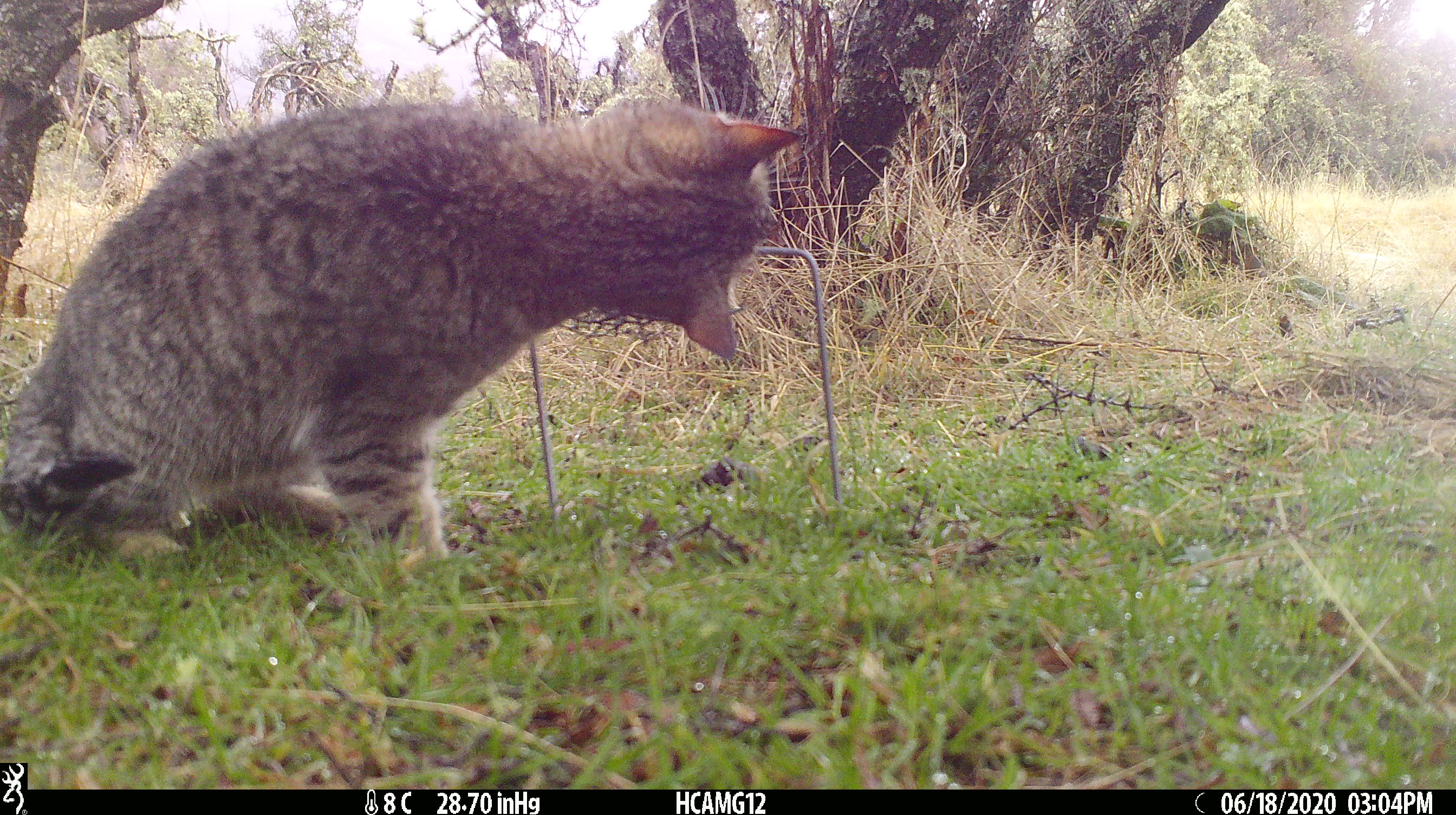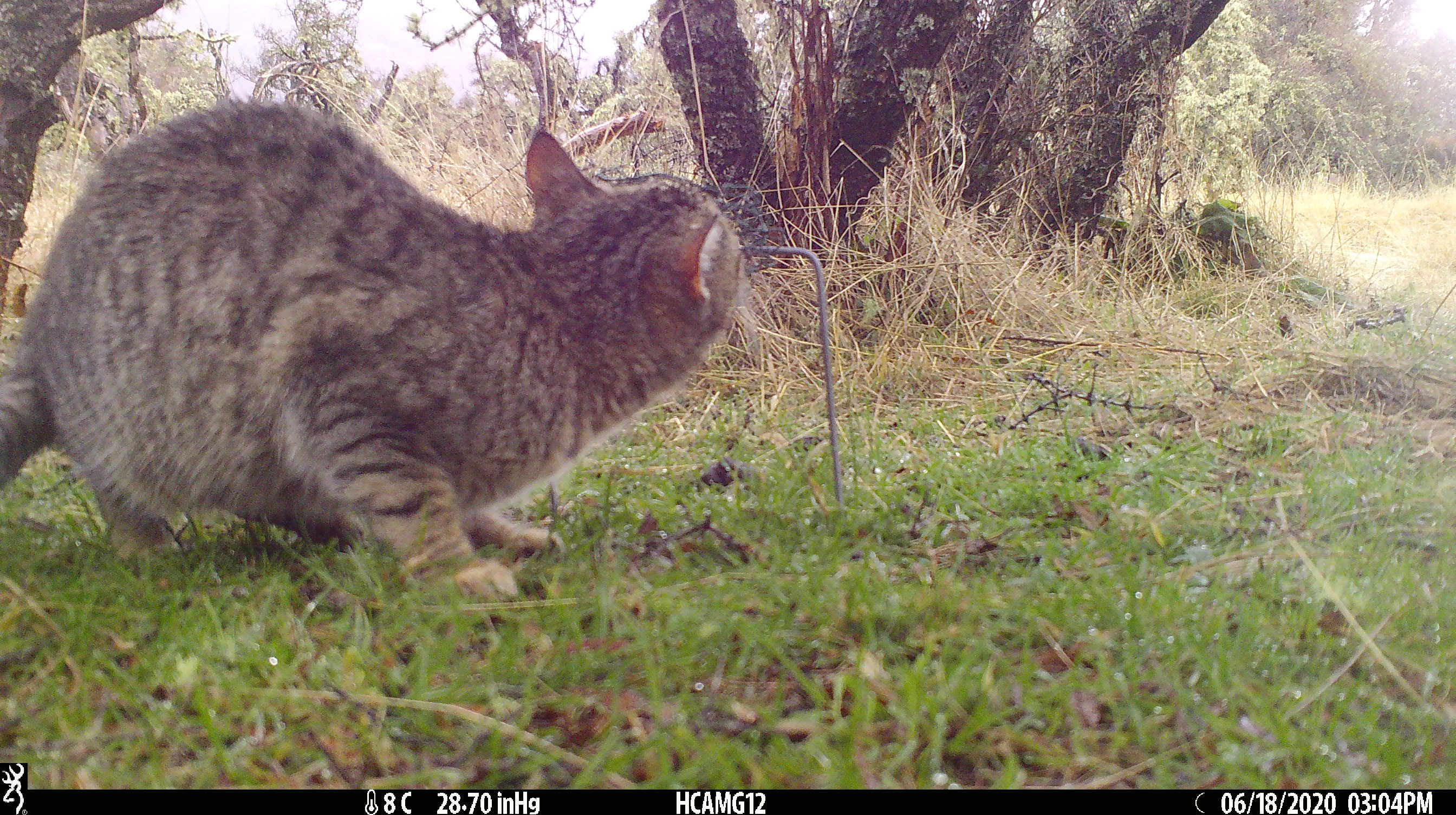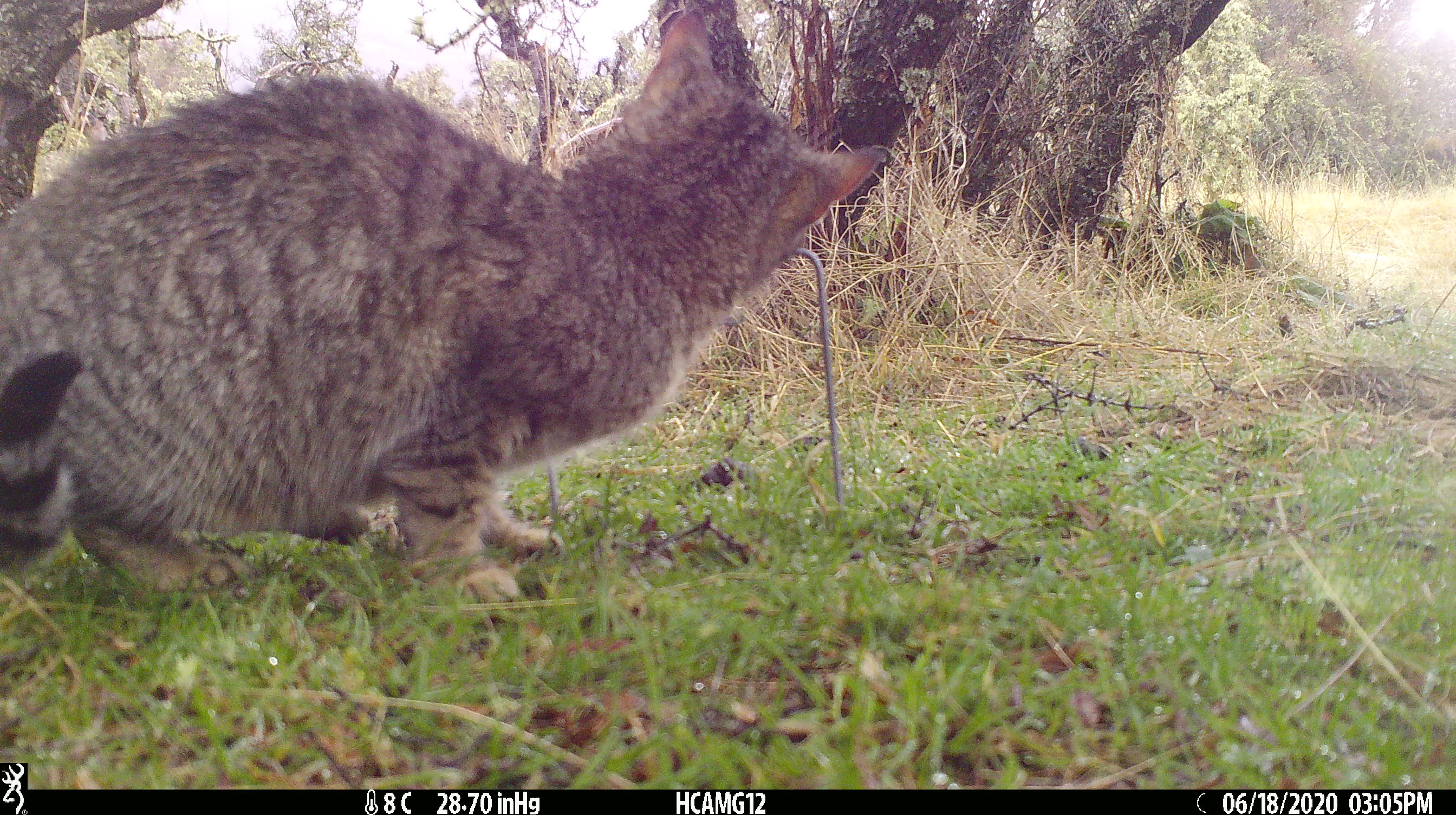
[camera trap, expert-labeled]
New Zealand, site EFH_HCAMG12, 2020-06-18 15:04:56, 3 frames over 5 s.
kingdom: Animalia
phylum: Chordata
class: Mammalia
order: Carnivora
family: Felidae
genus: Felis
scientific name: Felis catus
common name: domestic cat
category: cat